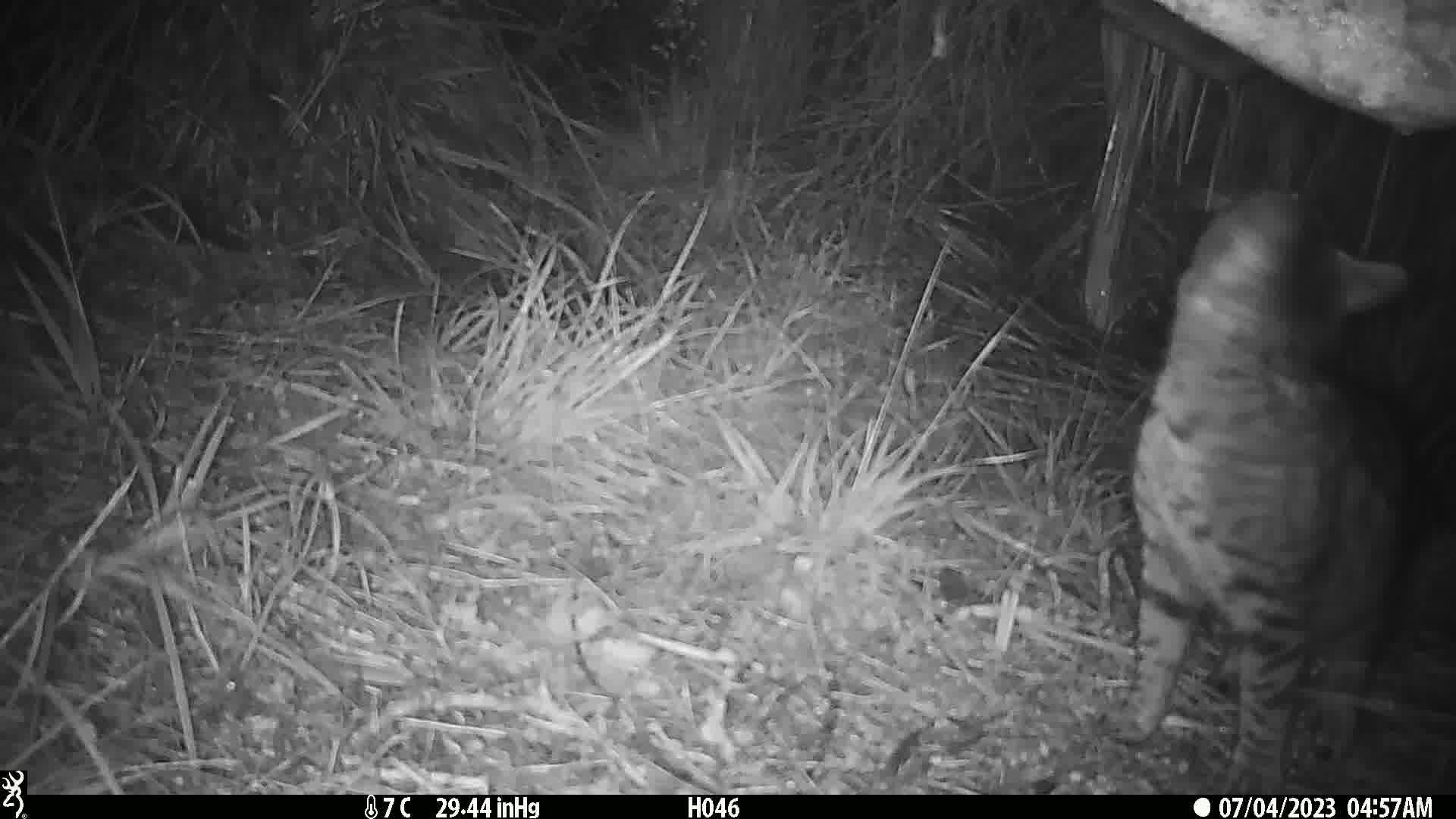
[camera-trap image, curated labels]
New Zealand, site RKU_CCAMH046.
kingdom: Animalia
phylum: Chordata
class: Mammalia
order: Carnivora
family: Felidae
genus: Felis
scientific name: Felis catus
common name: domestic cat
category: cat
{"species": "cat (domestic cat) (Felis catus)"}